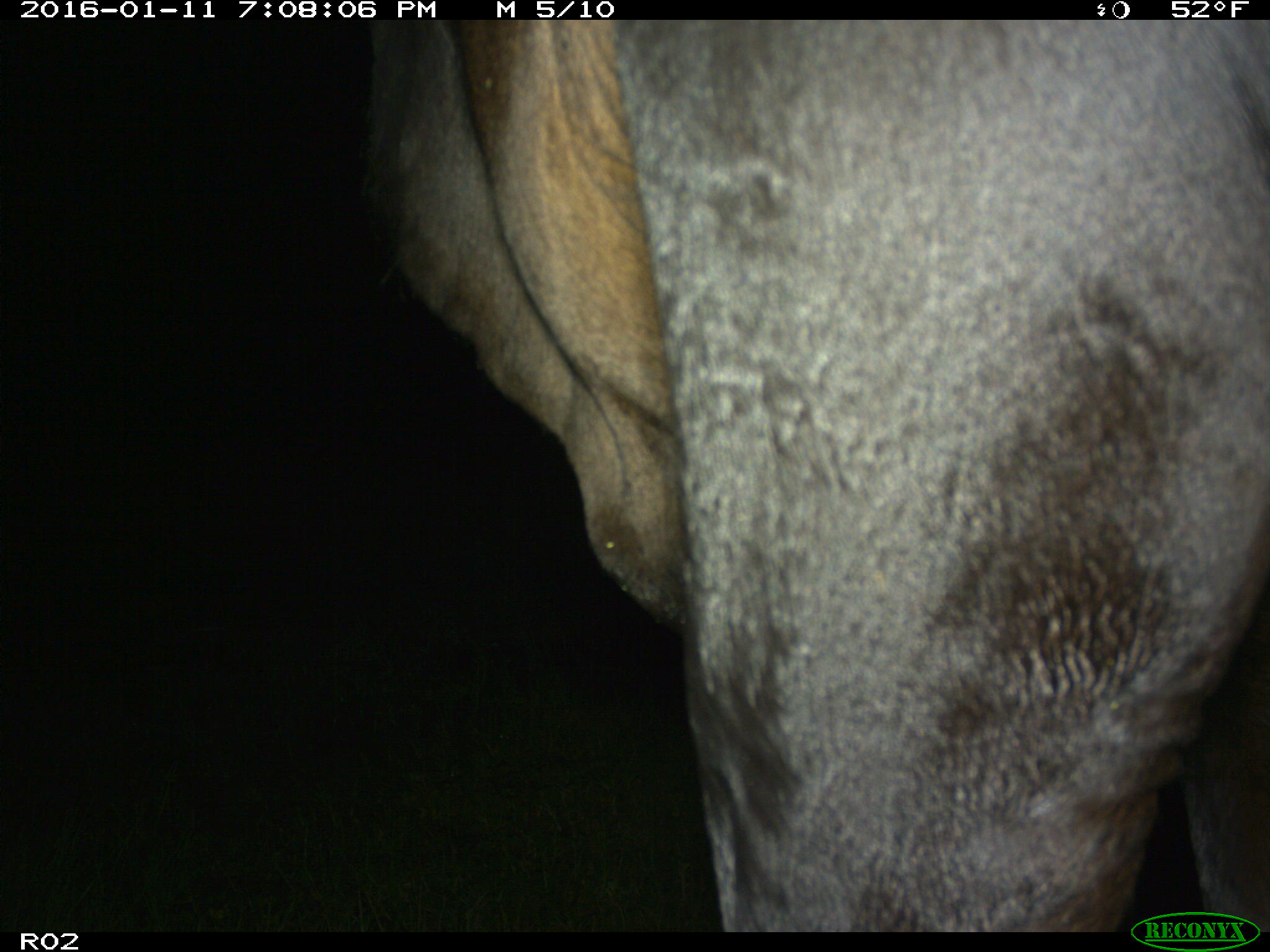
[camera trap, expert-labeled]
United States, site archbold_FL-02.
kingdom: Animalia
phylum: Chordata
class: Mammalia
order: Artiodactyla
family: Bovidae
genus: Bos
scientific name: Bos taurus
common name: domestic cow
Bos taurus (domestic cow).